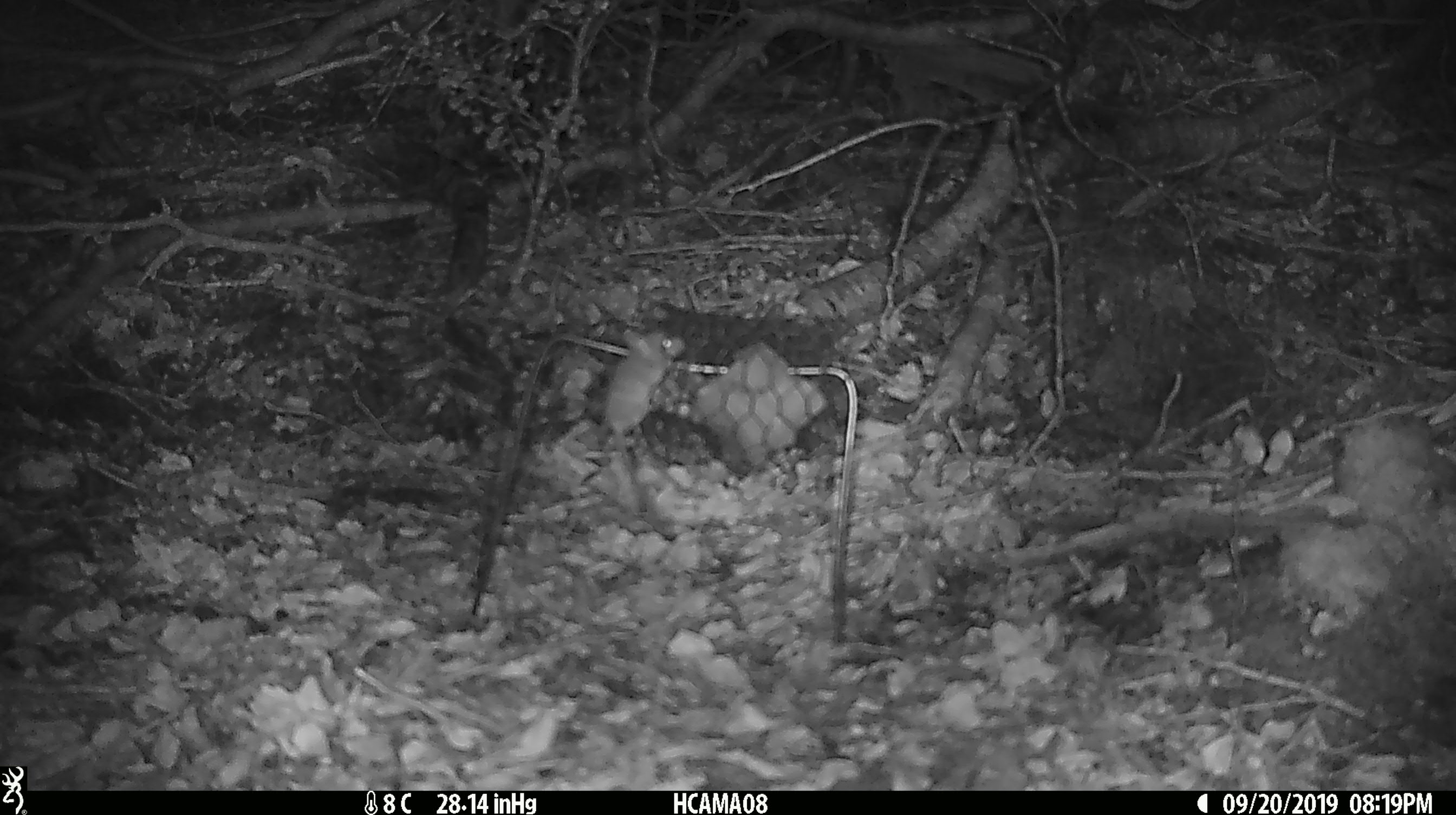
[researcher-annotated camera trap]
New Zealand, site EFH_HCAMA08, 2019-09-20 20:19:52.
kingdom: Animalia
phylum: Chordata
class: Mammalia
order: Rodentia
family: Muridae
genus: Mus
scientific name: Mus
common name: mouse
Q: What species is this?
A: Mouse (Mus).